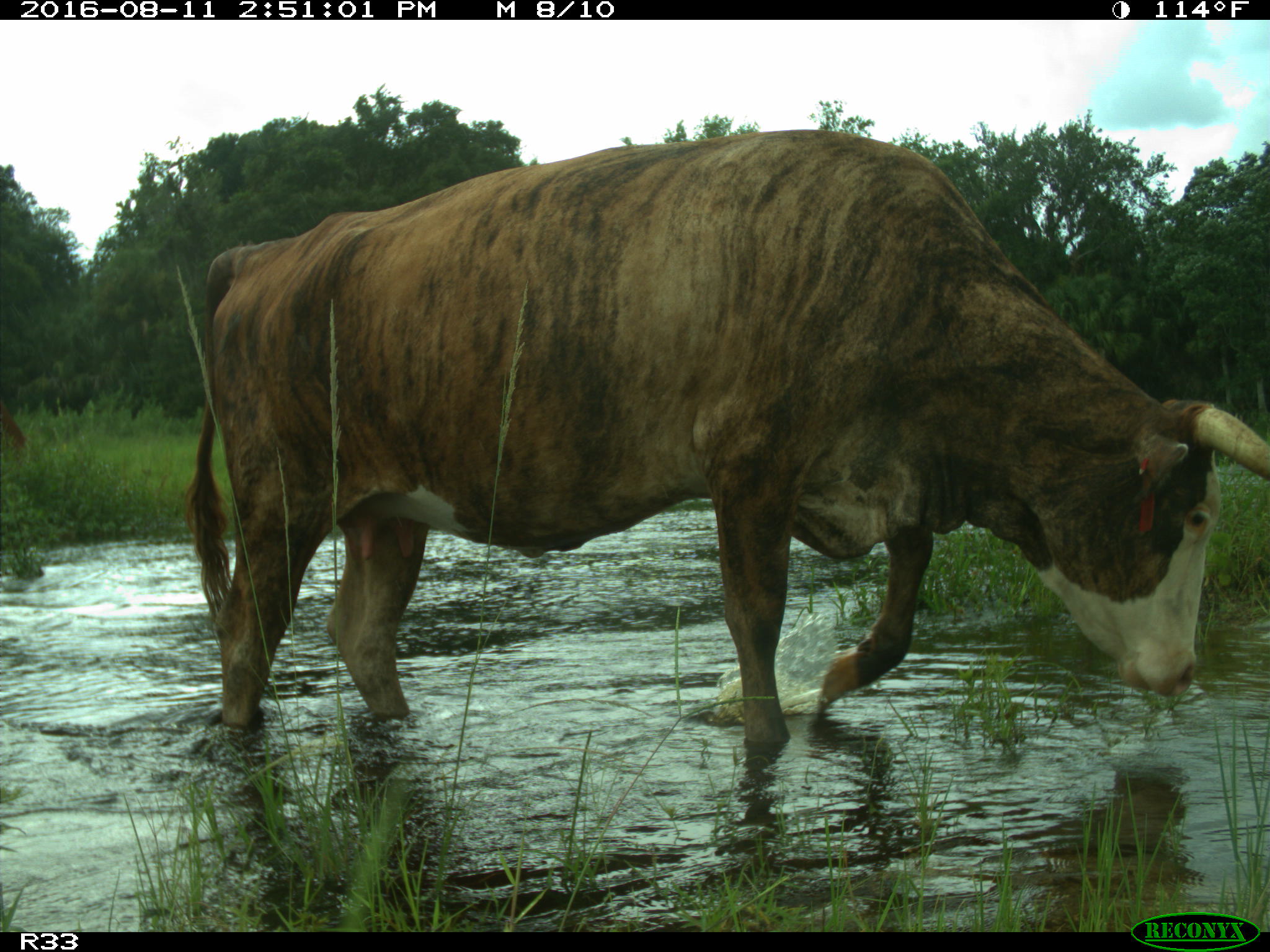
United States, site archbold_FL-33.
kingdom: Animalia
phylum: Chordata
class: Mammalia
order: Artiodactyla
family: Bovidae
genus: Bos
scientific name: Bos taurus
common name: domestic cow